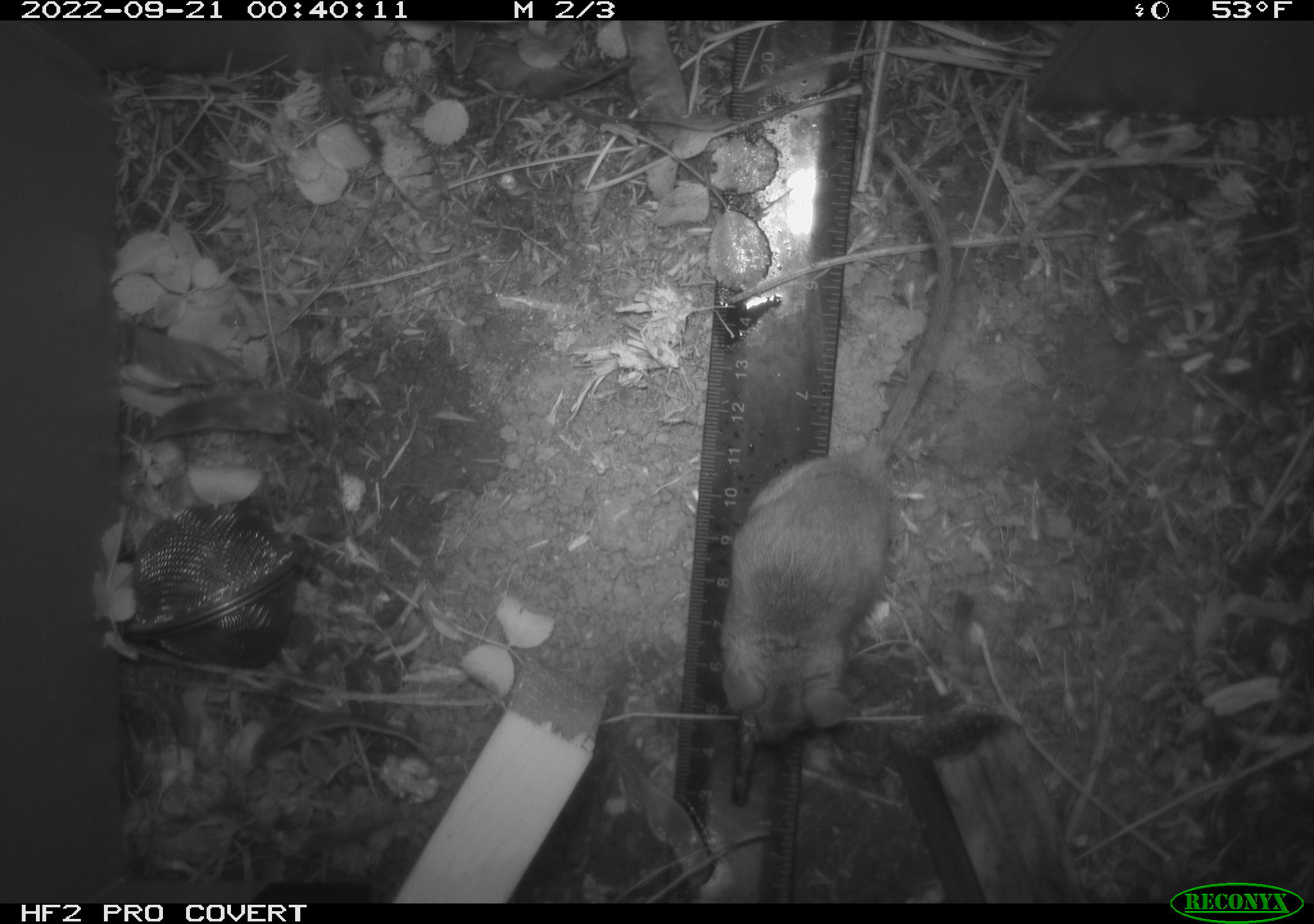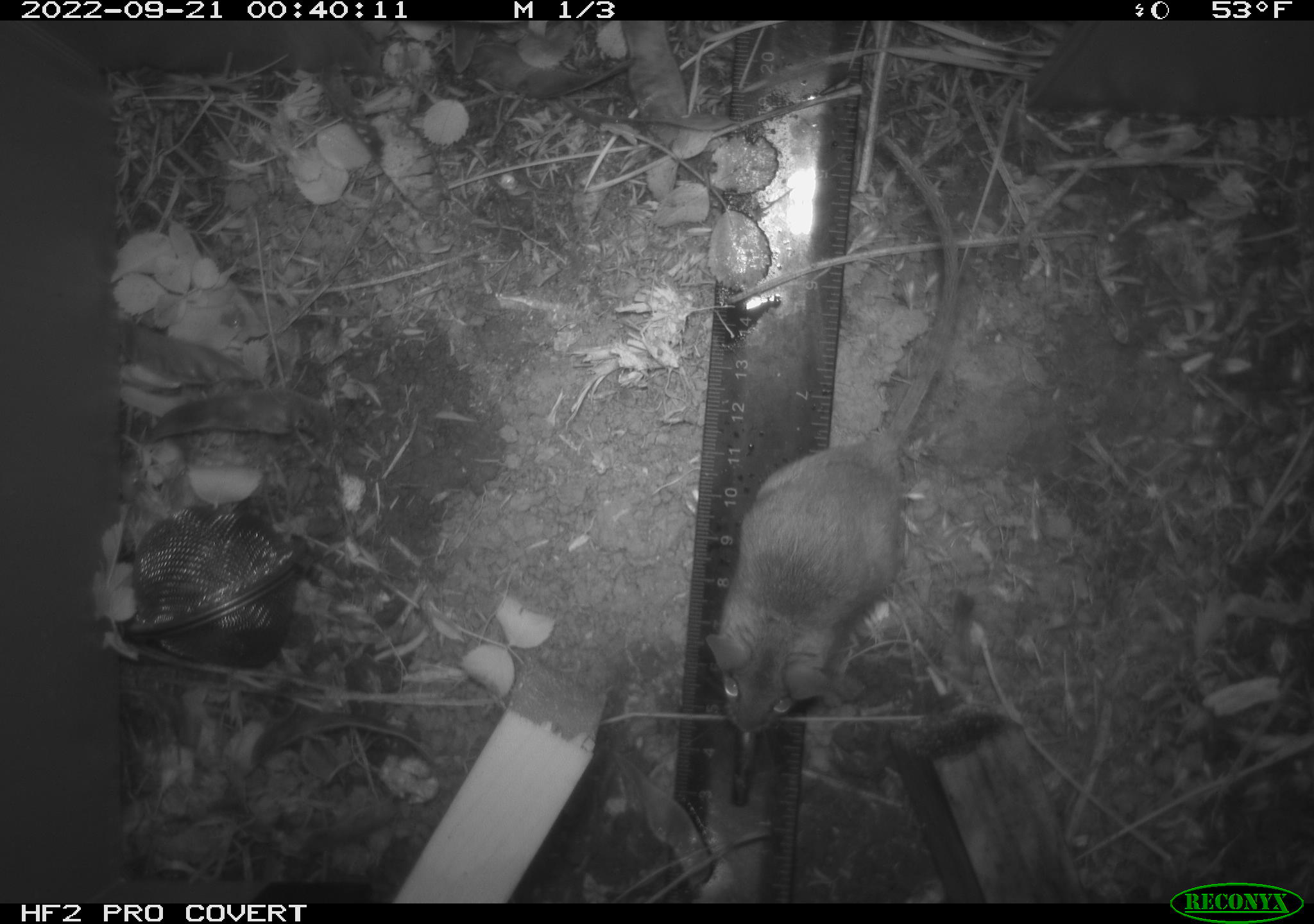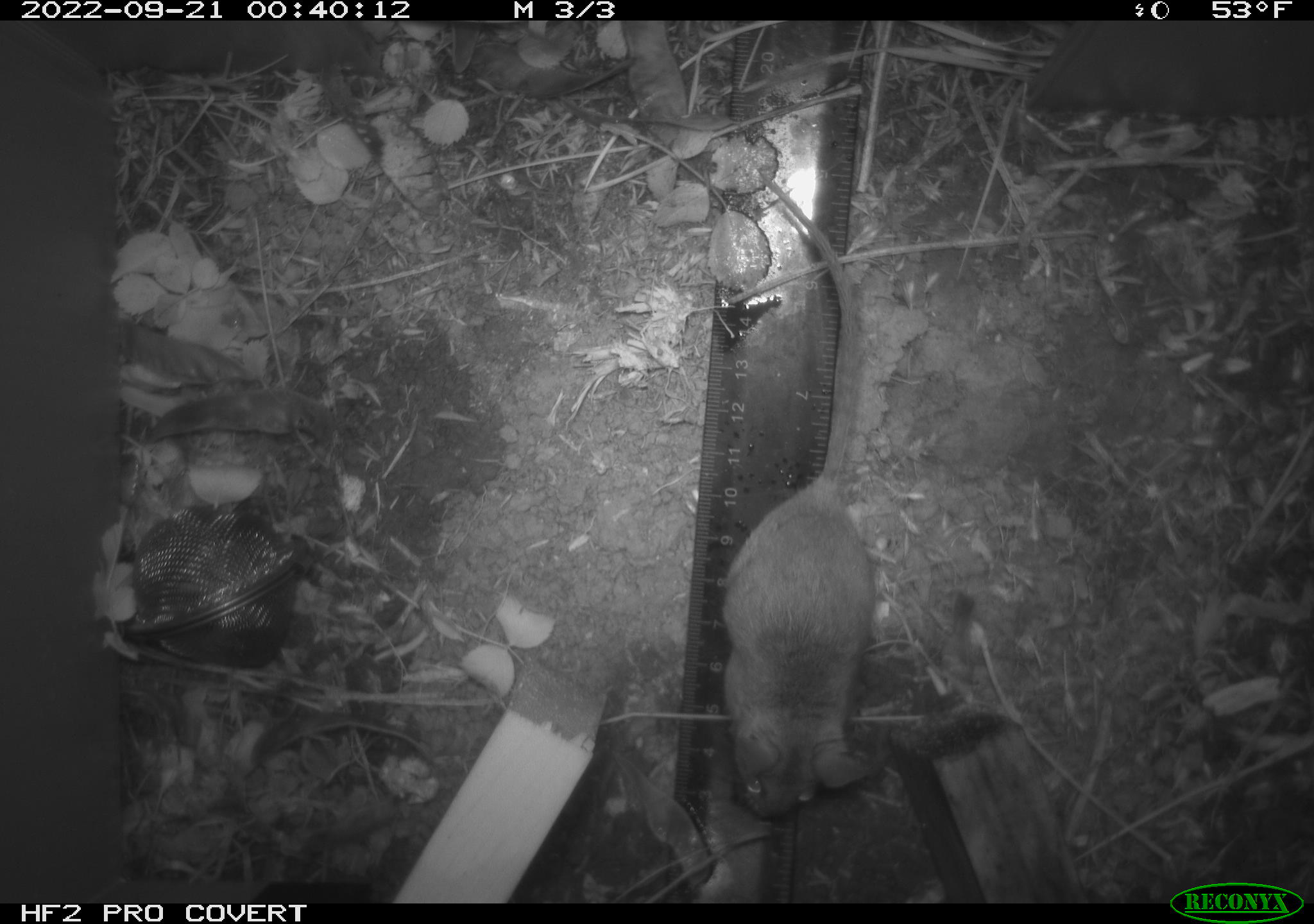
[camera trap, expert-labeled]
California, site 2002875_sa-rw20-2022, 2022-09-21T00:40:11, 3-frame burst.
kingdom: Animalia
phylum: Chordata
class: Mammalia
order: Rodentia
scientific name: Rodentia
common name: mouse species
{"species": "mouse species (Rodentia)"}